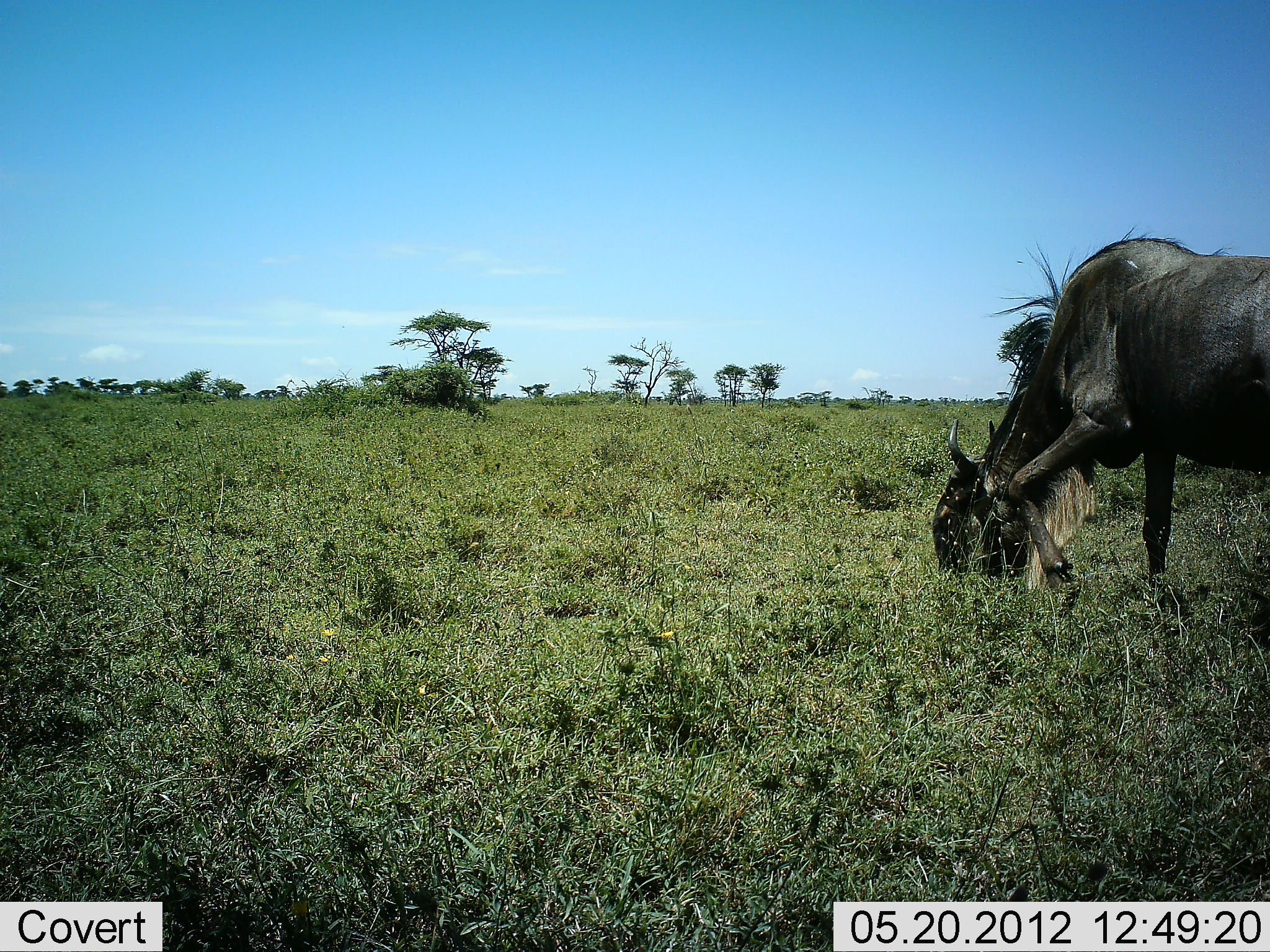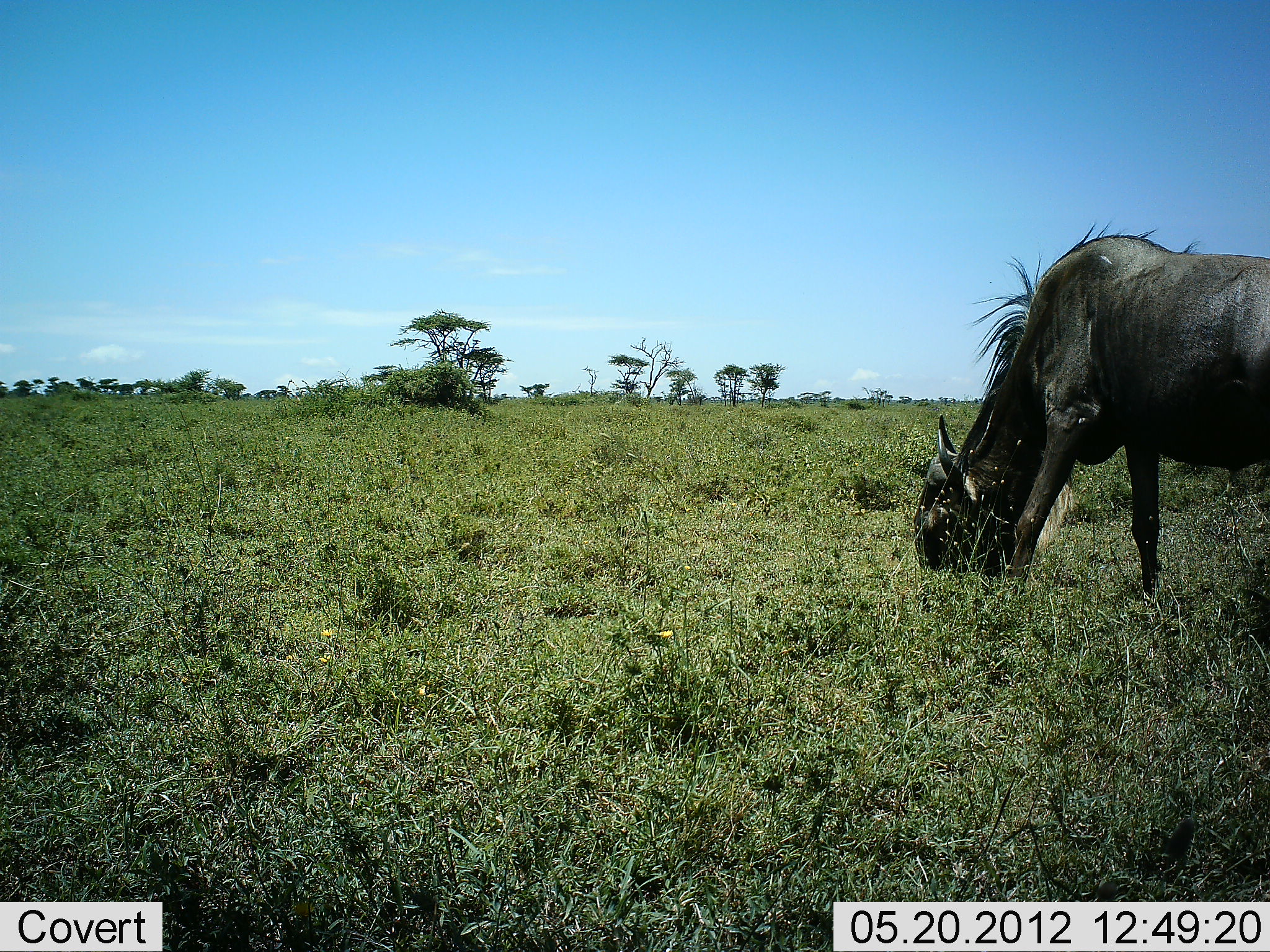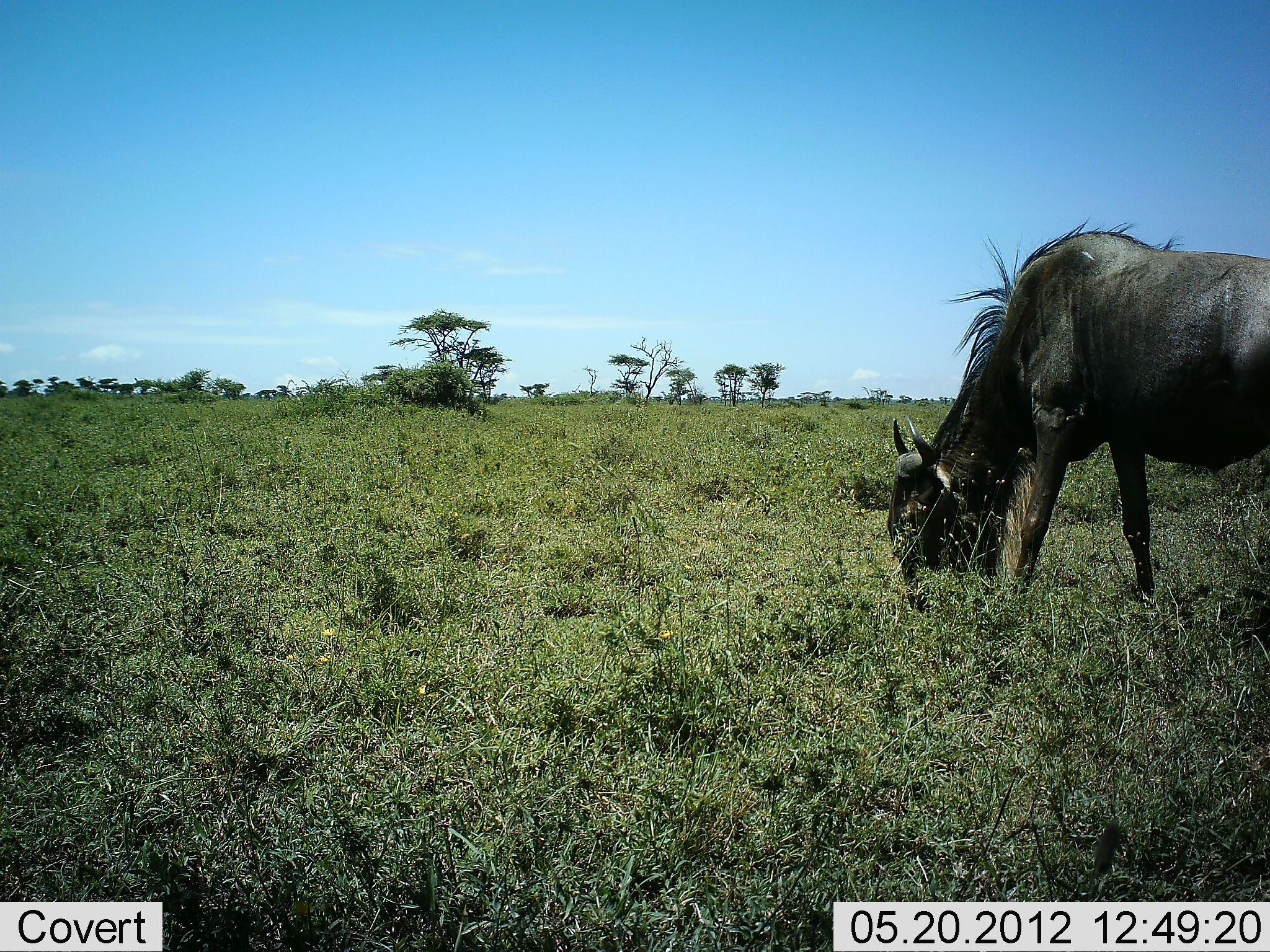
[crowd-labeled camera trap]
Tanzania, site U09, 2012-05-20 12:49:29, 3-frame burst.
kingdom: Animalia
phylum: Chordata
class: Mammalia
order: Artiodactyla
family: Bovidae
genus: Connochaetes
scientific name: Connochaetes taurinus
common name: blue wildebeest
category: wildebeest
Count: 1.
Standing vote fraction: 0%.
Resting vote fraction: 0%.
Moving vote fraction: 10%.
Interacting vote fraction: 0%.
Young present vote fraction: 0%.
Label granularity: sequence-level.